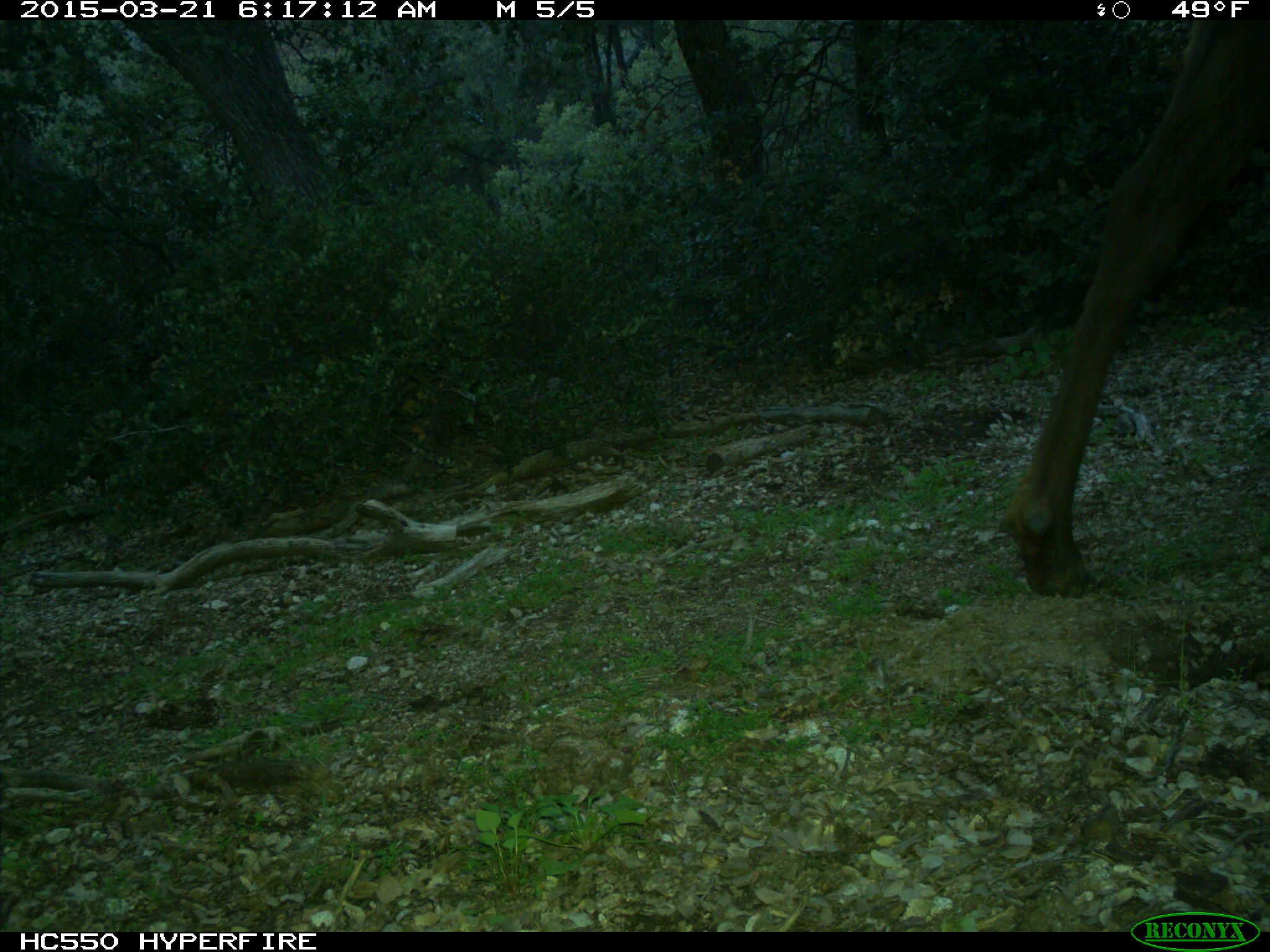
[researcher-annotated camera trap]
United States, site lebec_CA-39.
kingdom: Animalia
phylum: Chordata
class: Mammalia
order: Artiodactyla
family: Cervidae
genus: Cervus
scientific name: Cervus canadensis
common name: elk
Cervus canadensis (elk).